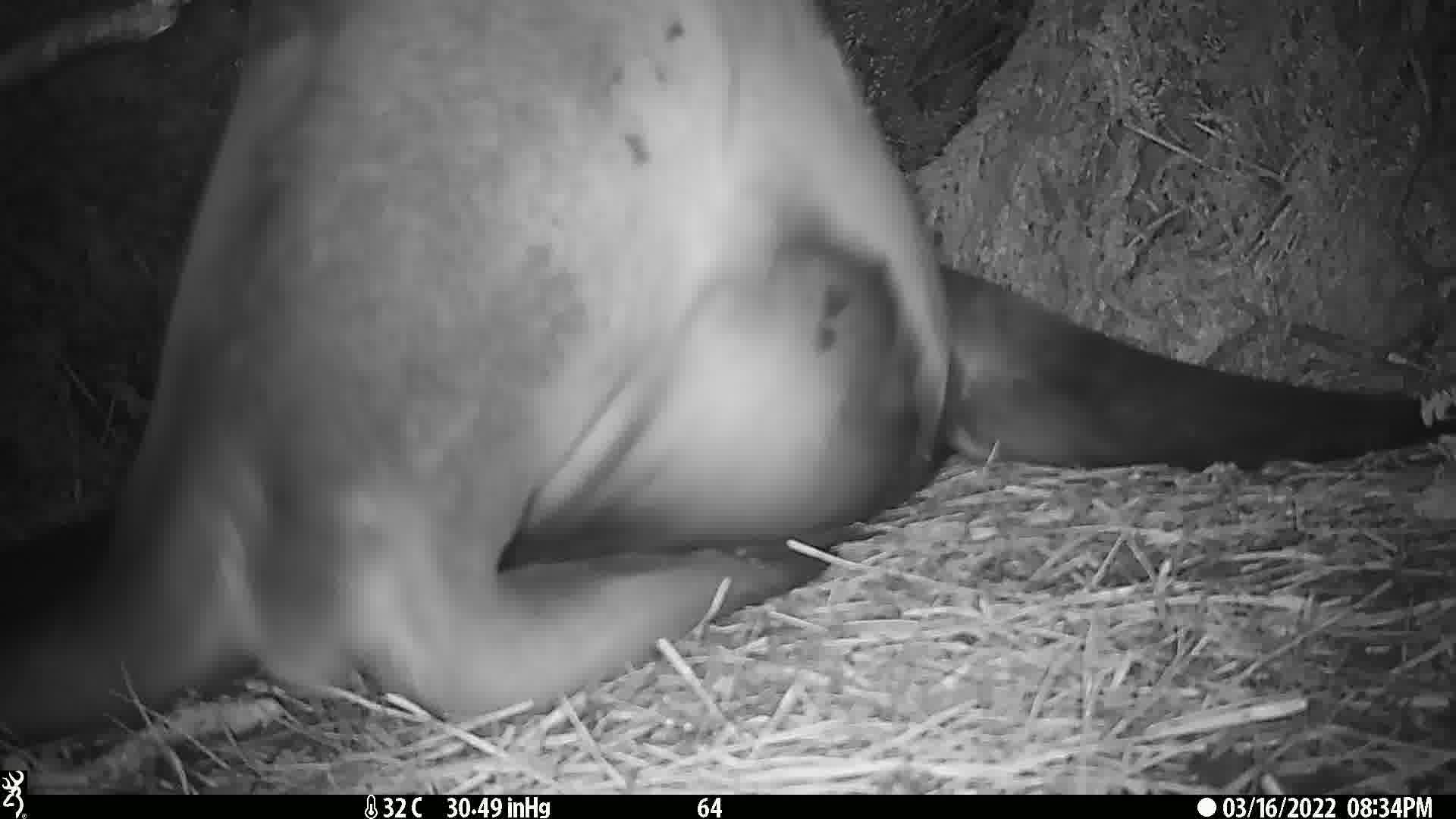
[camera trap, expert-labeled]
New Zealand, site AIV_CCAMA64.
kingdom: Animalia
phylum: Chordata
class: Mammalia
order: Carnivora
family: Otariidae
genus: Phocarctos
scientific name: Phocarctos hookeri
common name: new zealand sea lion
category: sealion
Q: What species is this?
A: Sealion (new zealand sea lion) (Phocarctos hookeri).